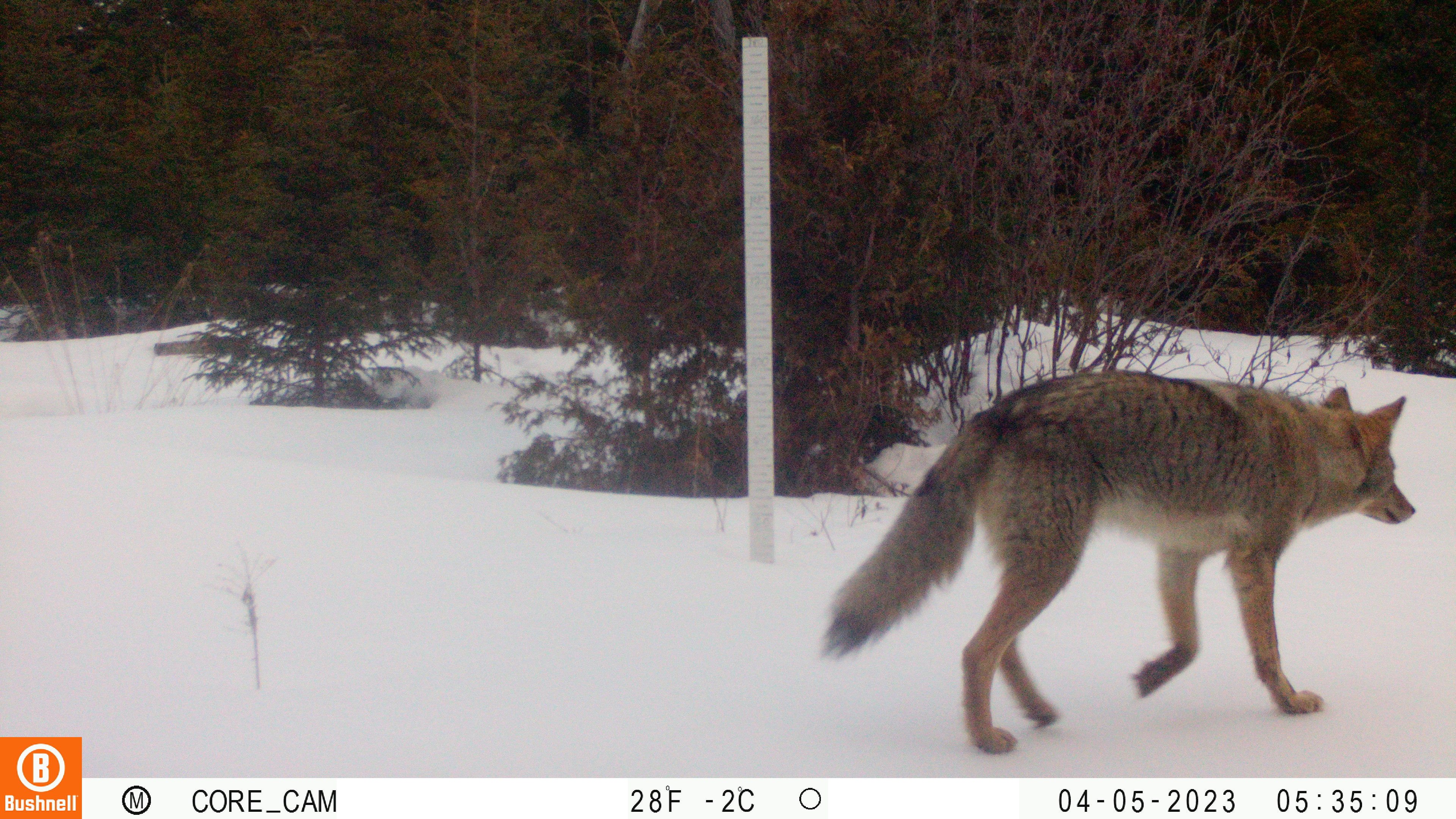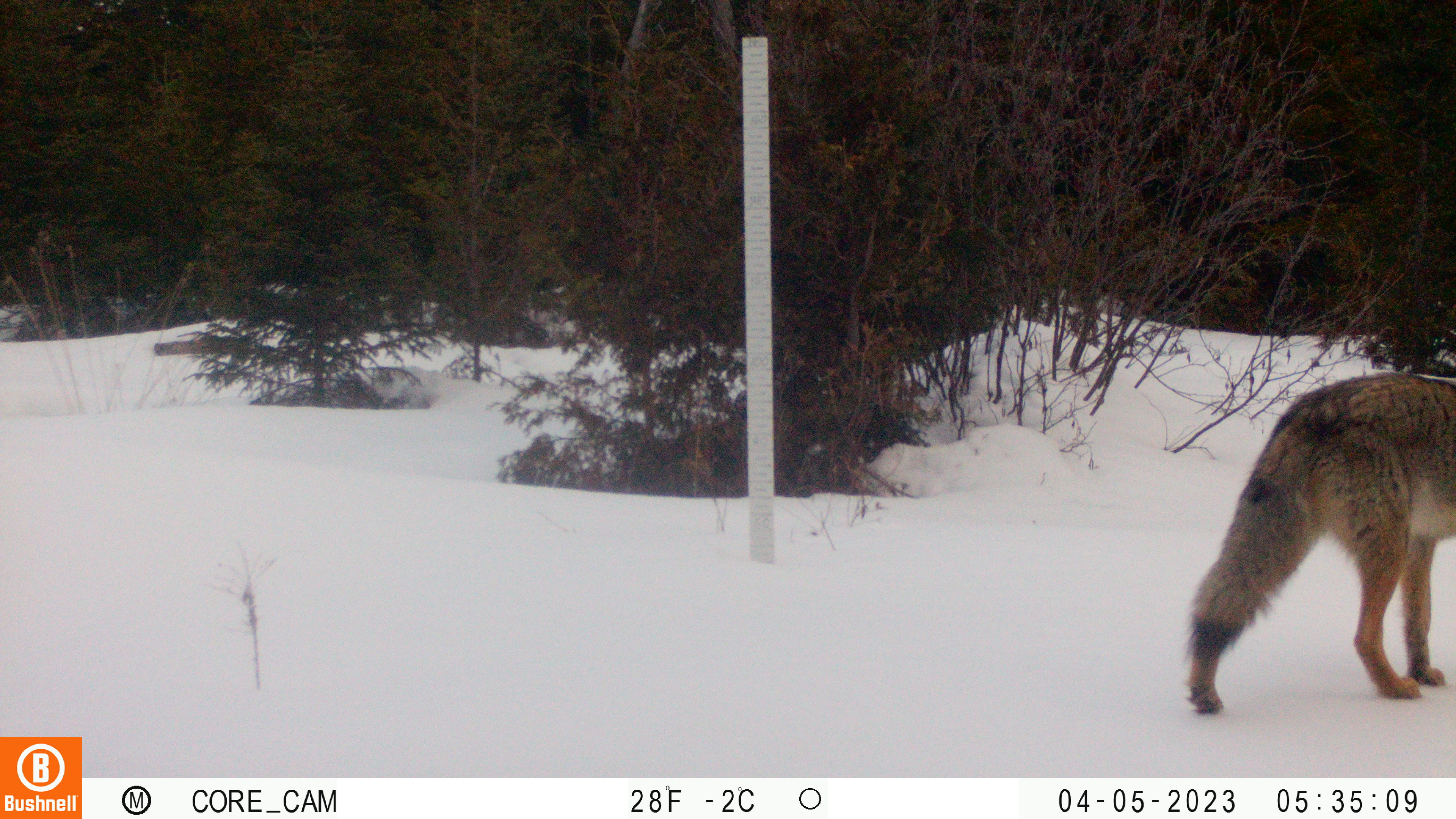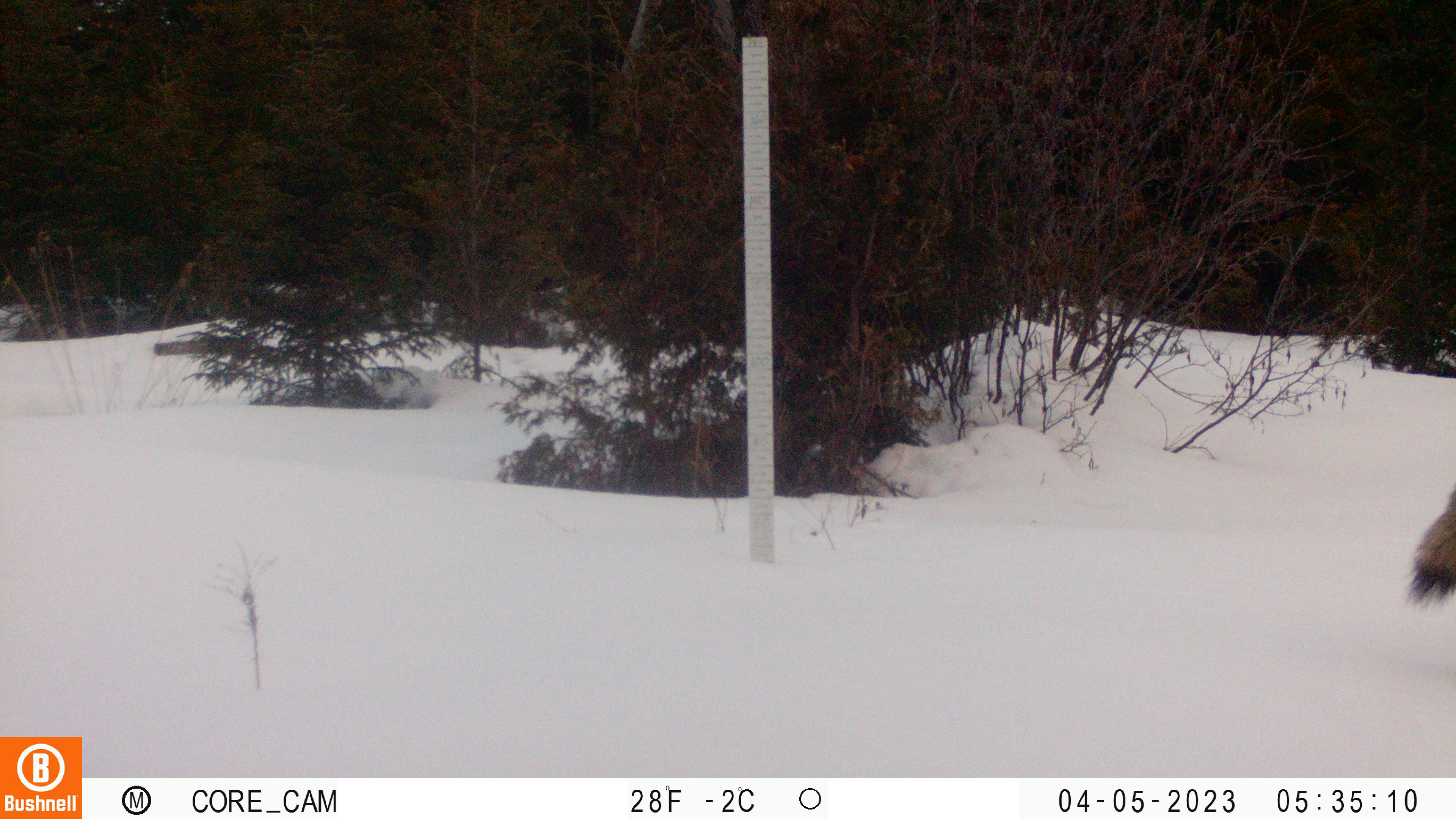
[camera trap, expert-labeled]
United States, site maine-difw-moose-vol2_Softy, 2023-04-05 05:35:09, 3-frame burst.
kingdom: Animalia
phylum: Chordata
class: Mammalia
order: Carnivora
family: Canidae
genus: Canis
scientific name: Canis latrans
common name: coyote